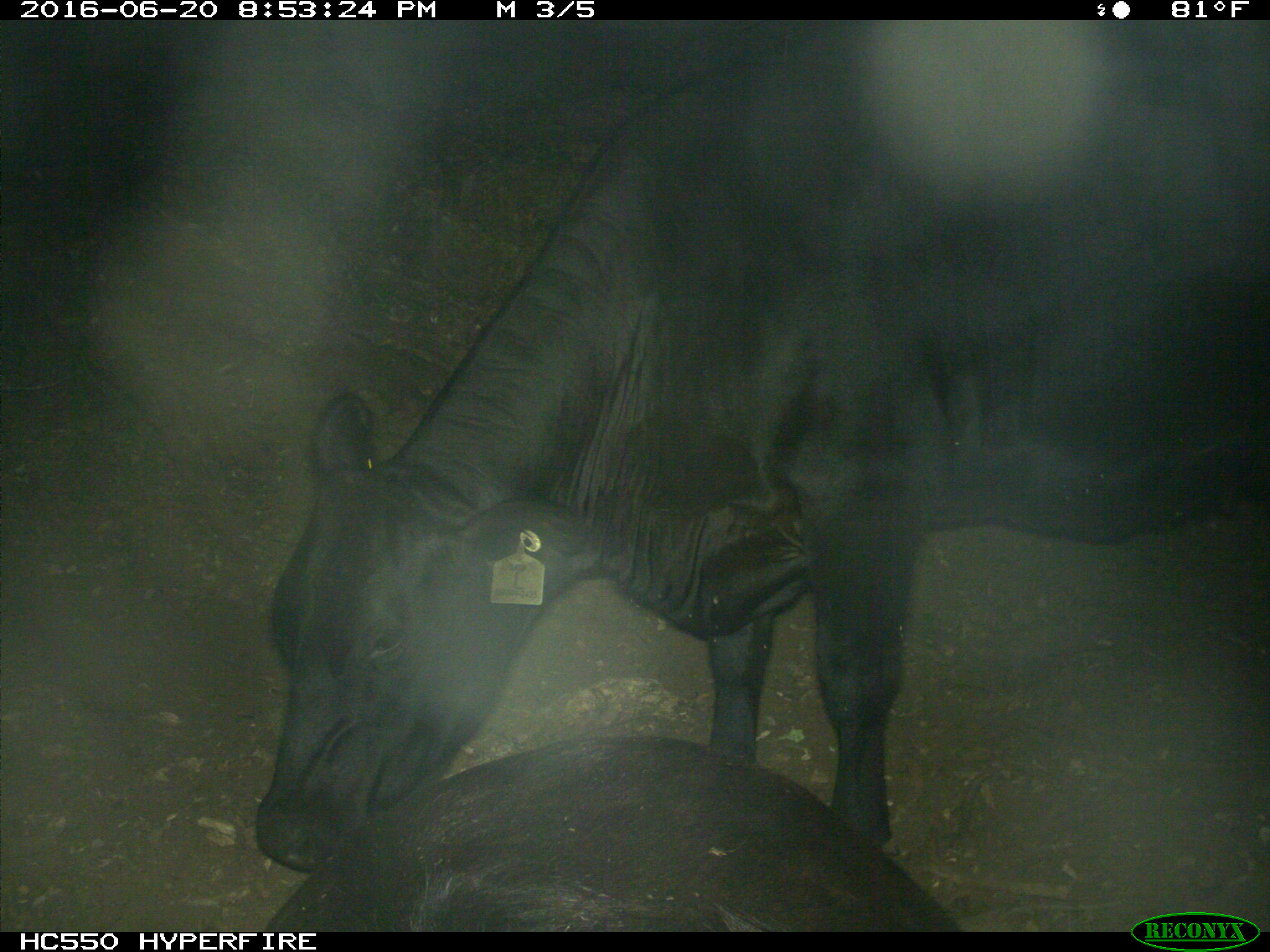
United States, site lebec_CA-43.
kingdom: Animalia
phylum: Chordata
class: Mammalia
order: Artiodactyla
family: Bovidae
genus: Bos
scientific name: Bos taurus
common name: domestic cow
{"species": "Bos taurus (domestic cow)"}